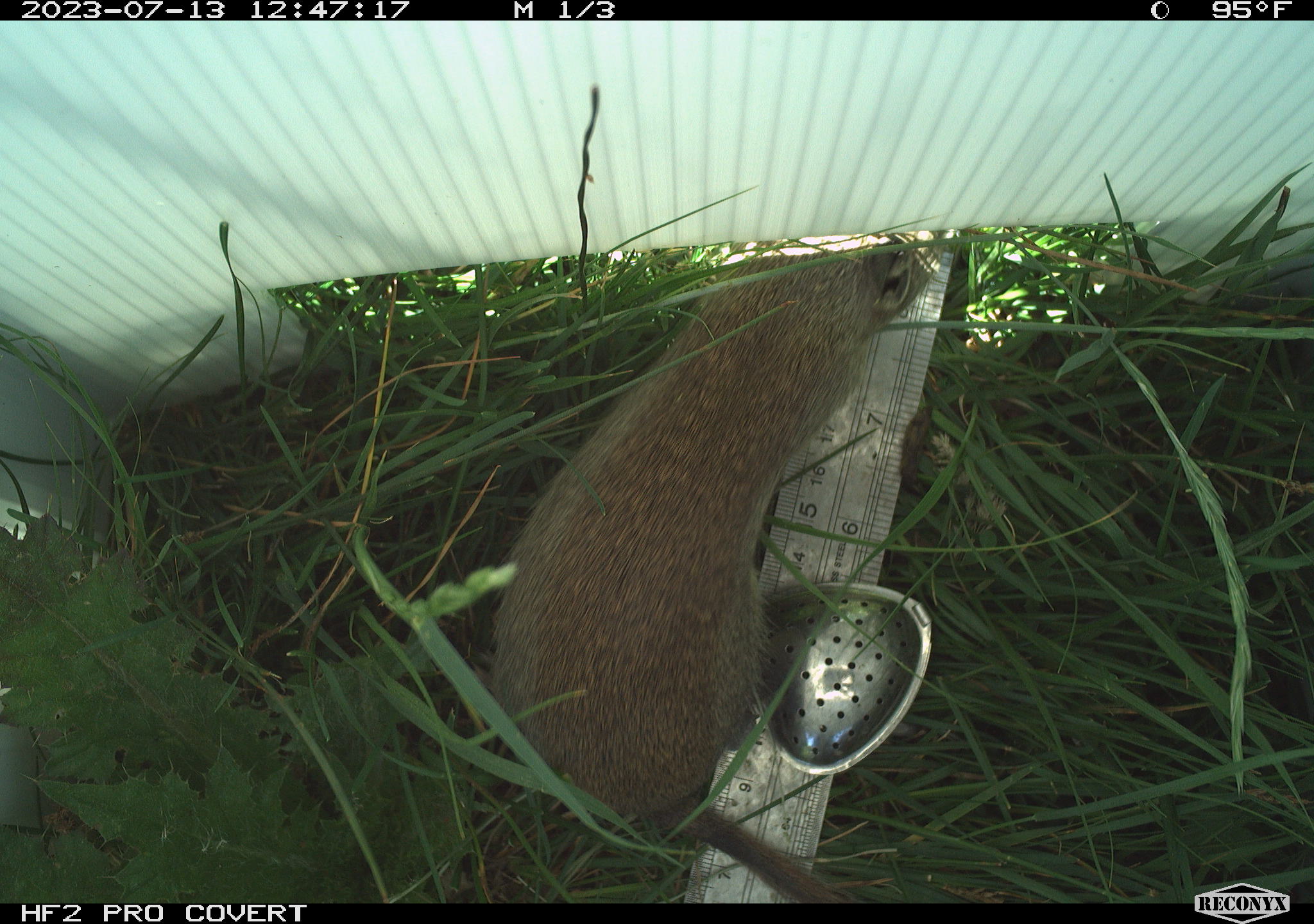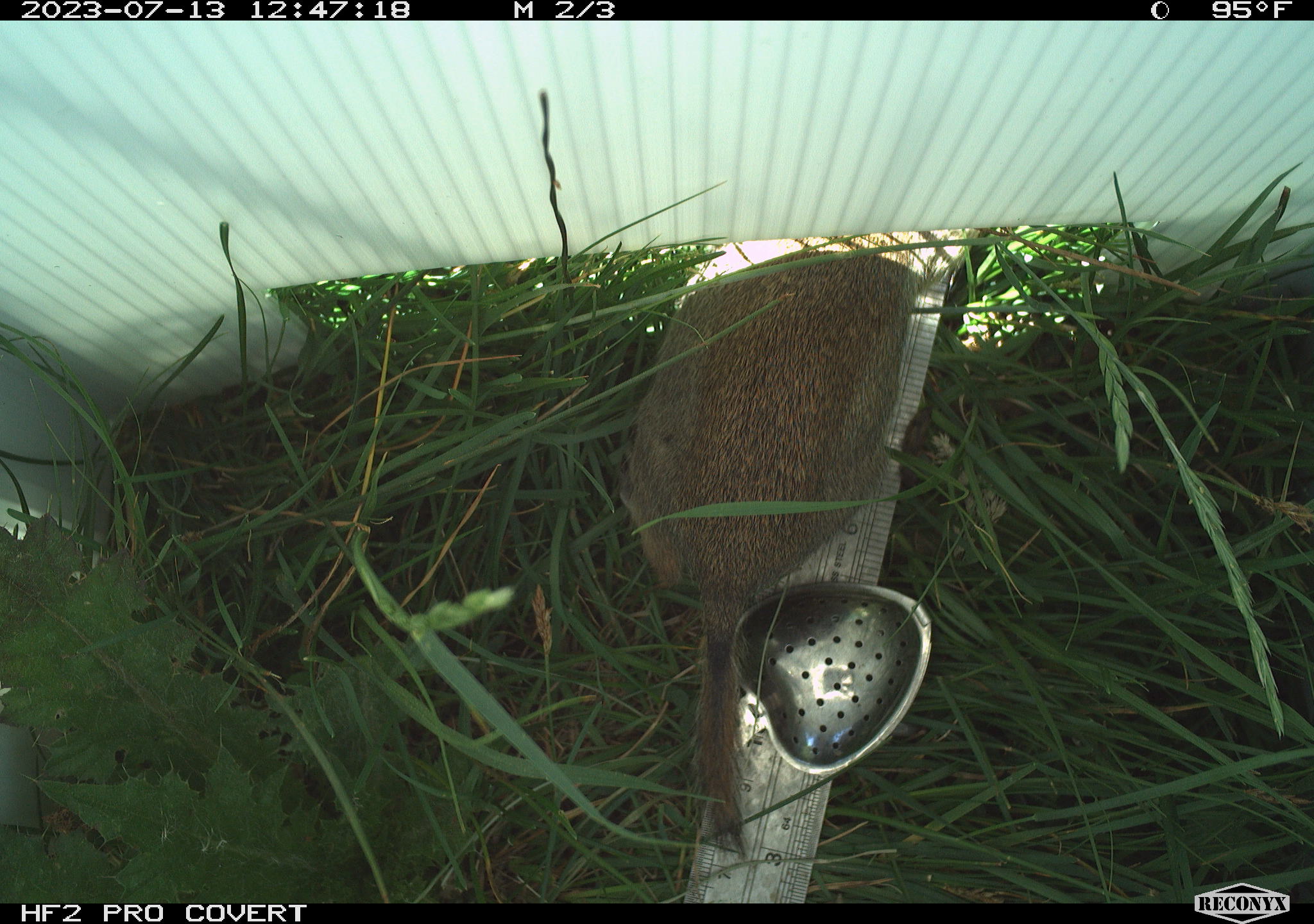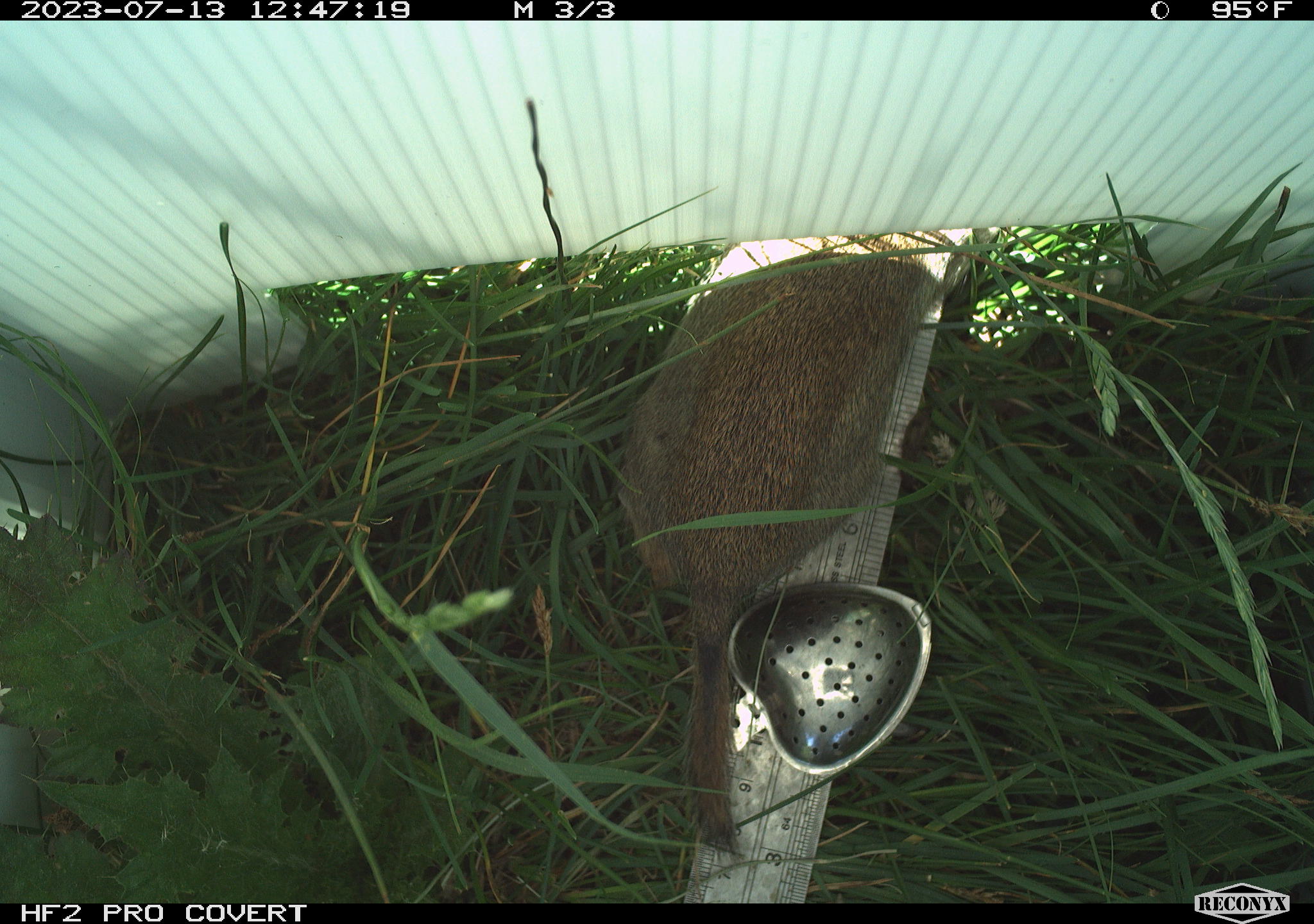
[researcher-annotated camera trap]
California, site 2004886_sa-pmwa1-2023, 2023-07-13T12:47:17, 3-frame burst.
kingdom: Animalia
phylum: Chordata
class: Mammalia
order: Rodentia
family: Sciuridae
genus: Urocitellus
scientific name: Urocitellus beldingi beldingi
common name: belding's ground squirrel